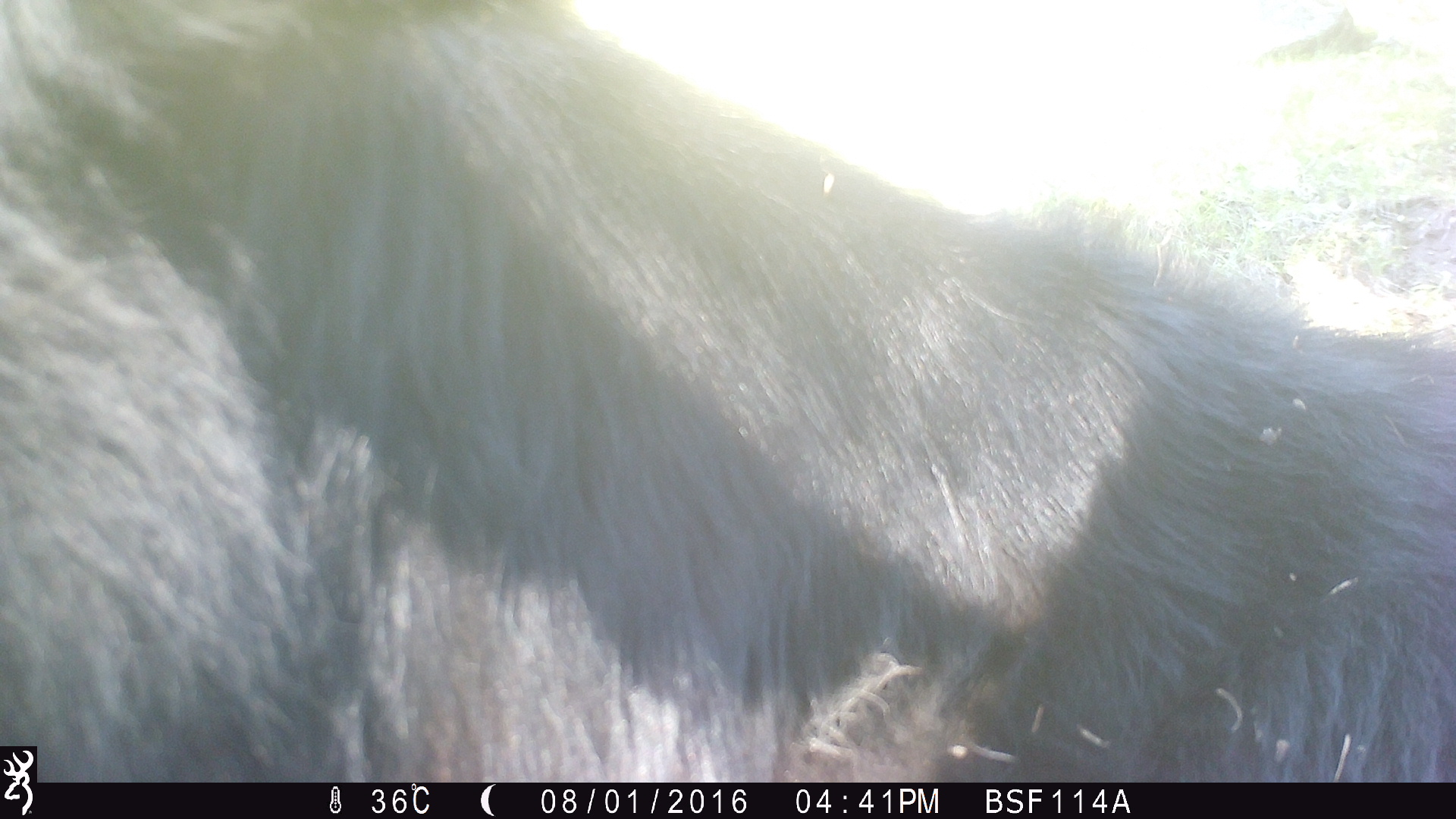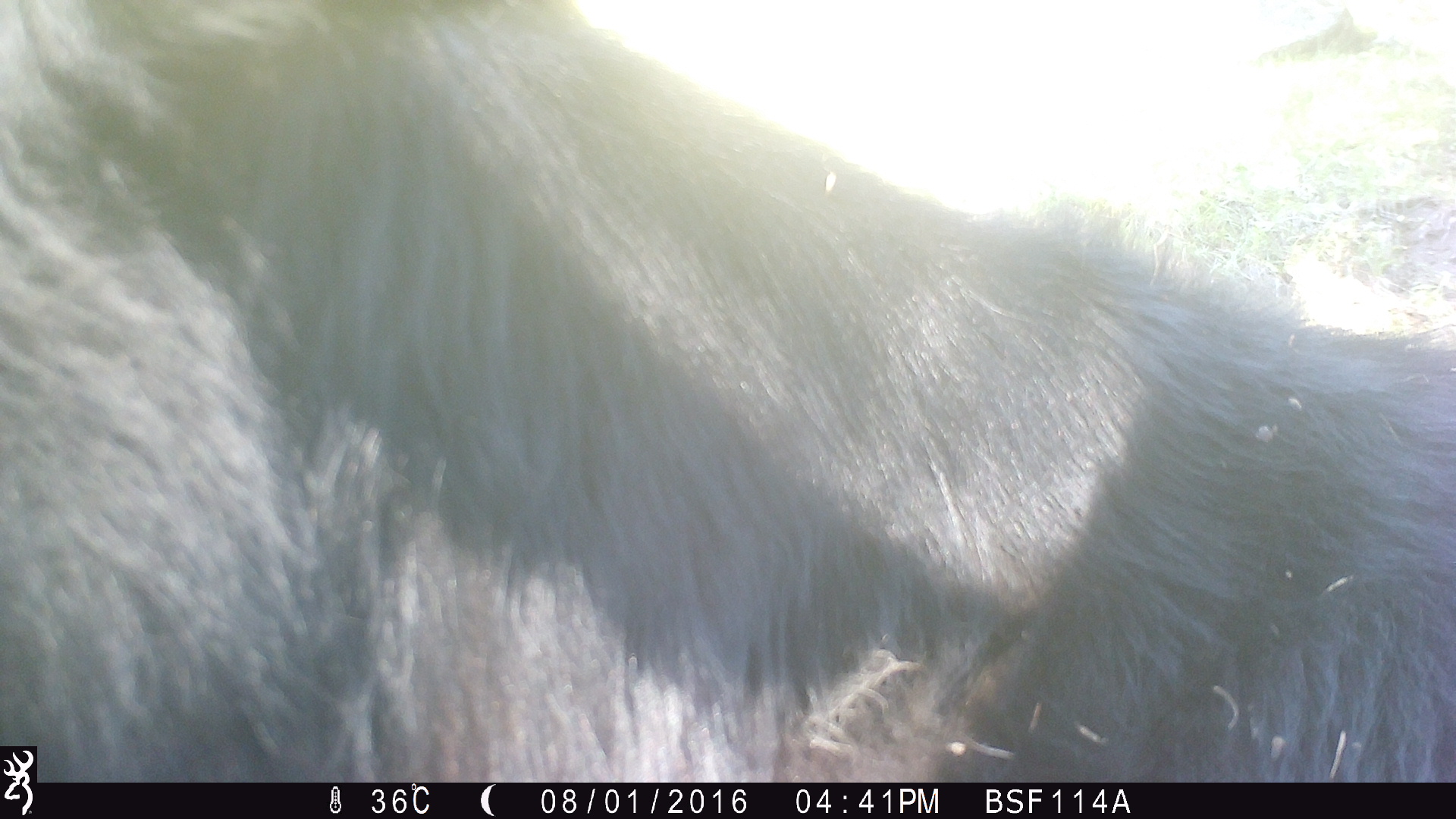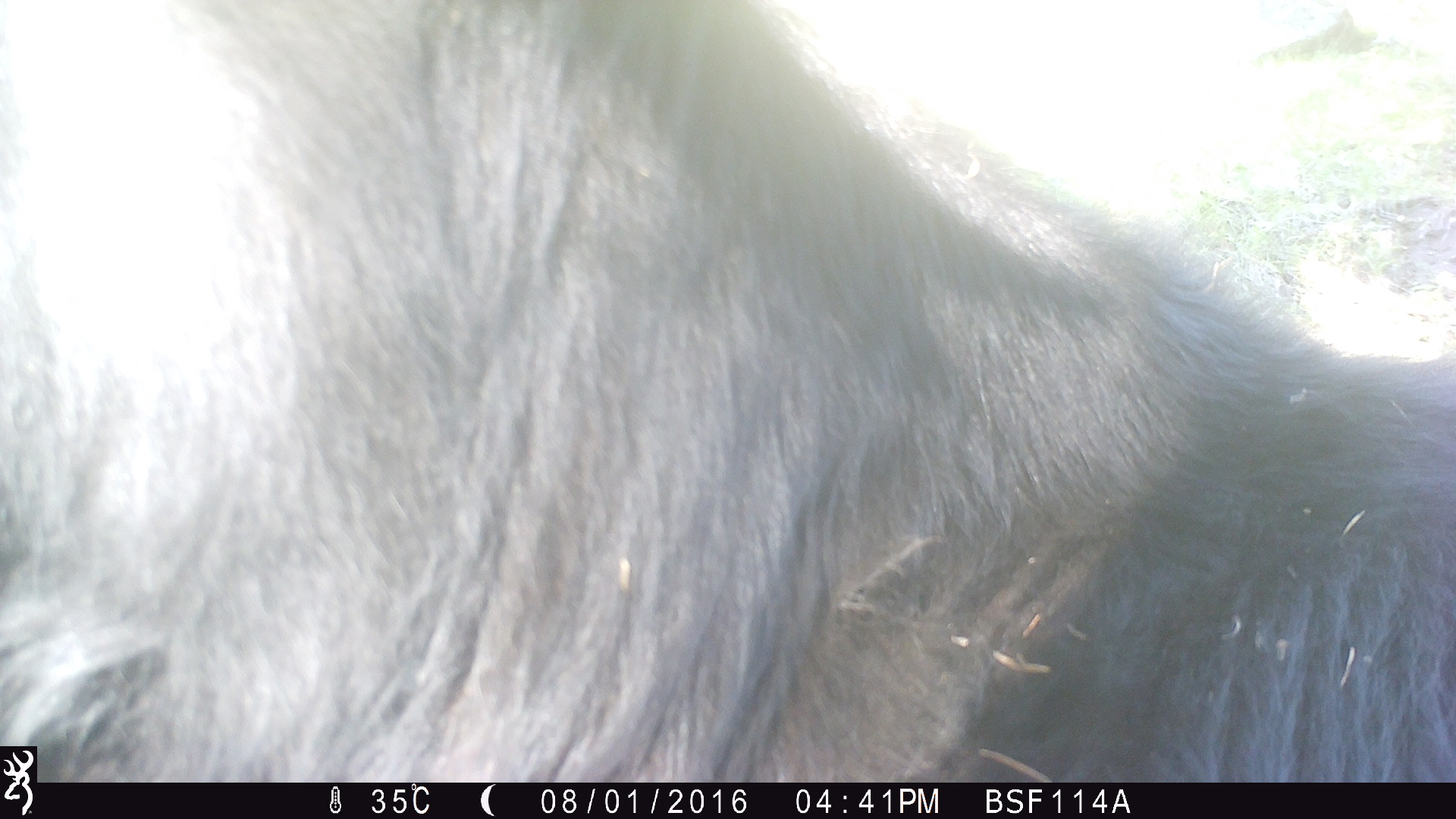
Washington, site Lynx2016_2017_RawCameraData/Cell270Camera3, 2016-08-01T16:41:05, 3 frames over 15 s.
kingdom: Animalia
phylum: Chordata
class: Mammalia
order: Artiodactyla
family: Bovidae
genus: Bos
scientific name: Bos taurus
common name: domestic cattle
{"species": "domestic cattle (Bos taurus)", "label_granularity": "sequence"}